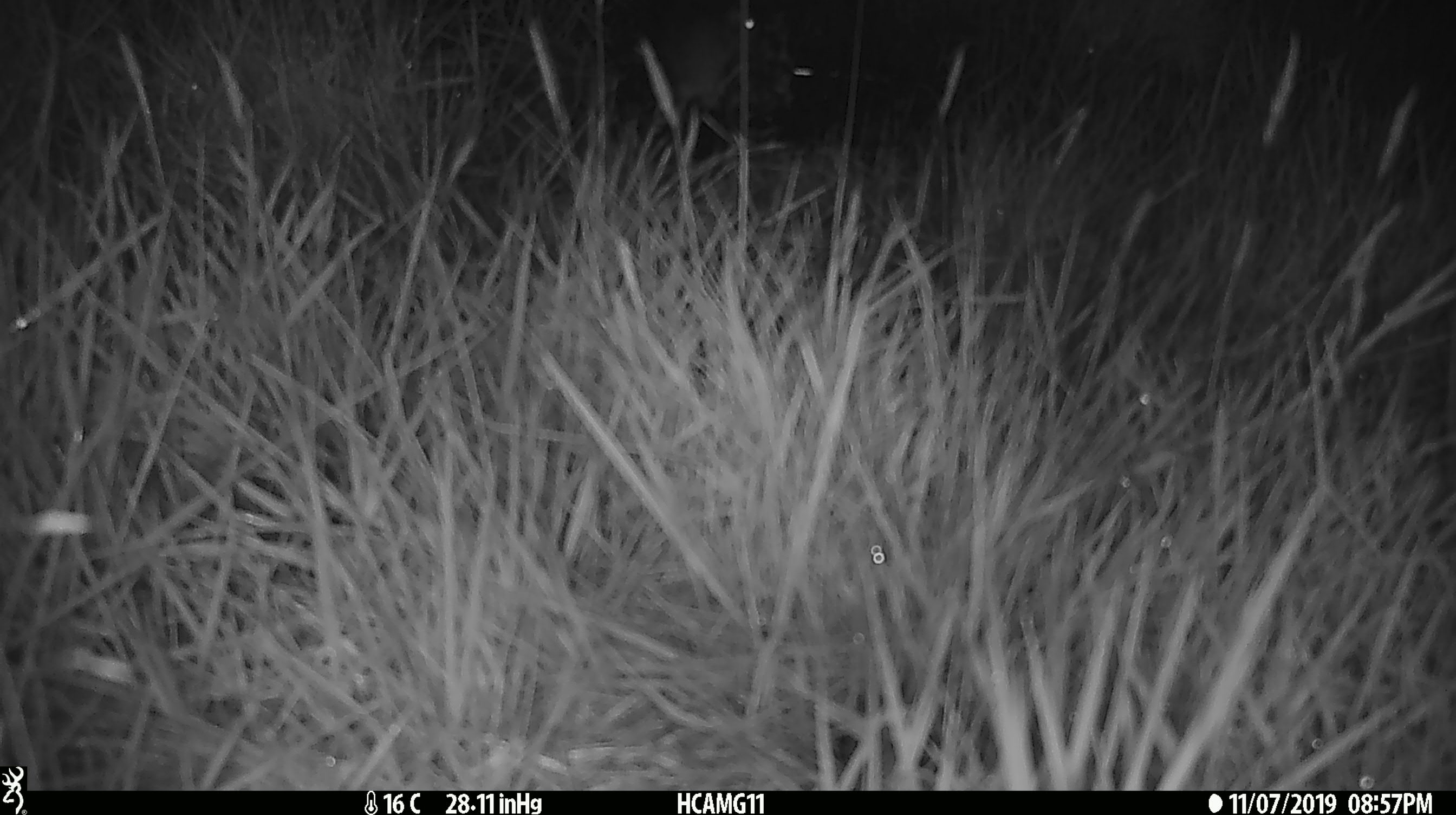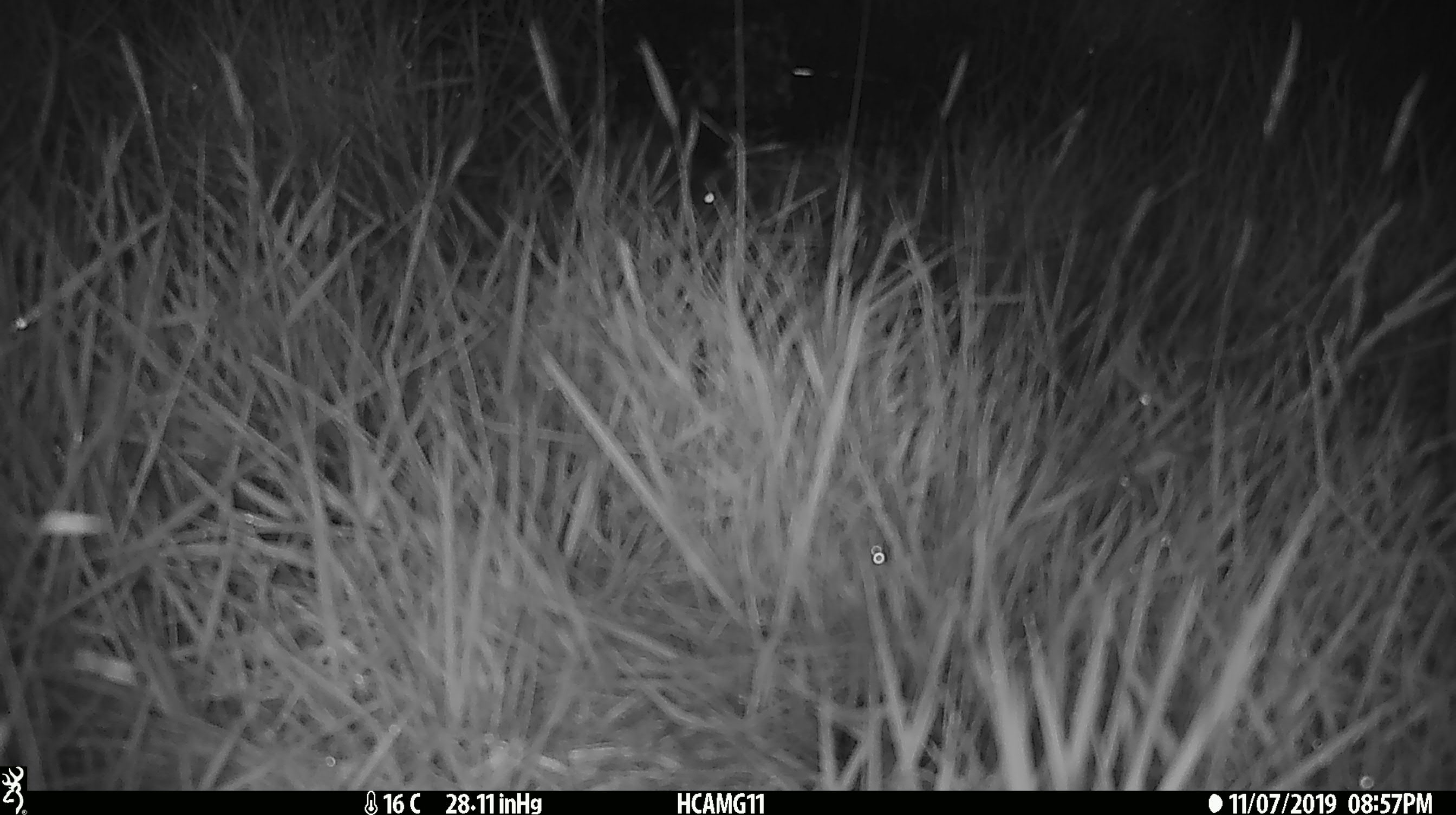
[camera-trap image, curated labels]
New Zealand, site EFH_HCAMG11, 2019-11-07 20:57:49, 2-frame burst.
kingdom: Animalia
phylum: Chordata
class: Mammalia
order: Rodentia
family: Muridae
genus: Mus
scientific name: Mus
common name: mouse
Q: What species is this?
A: Mouse (Mus).